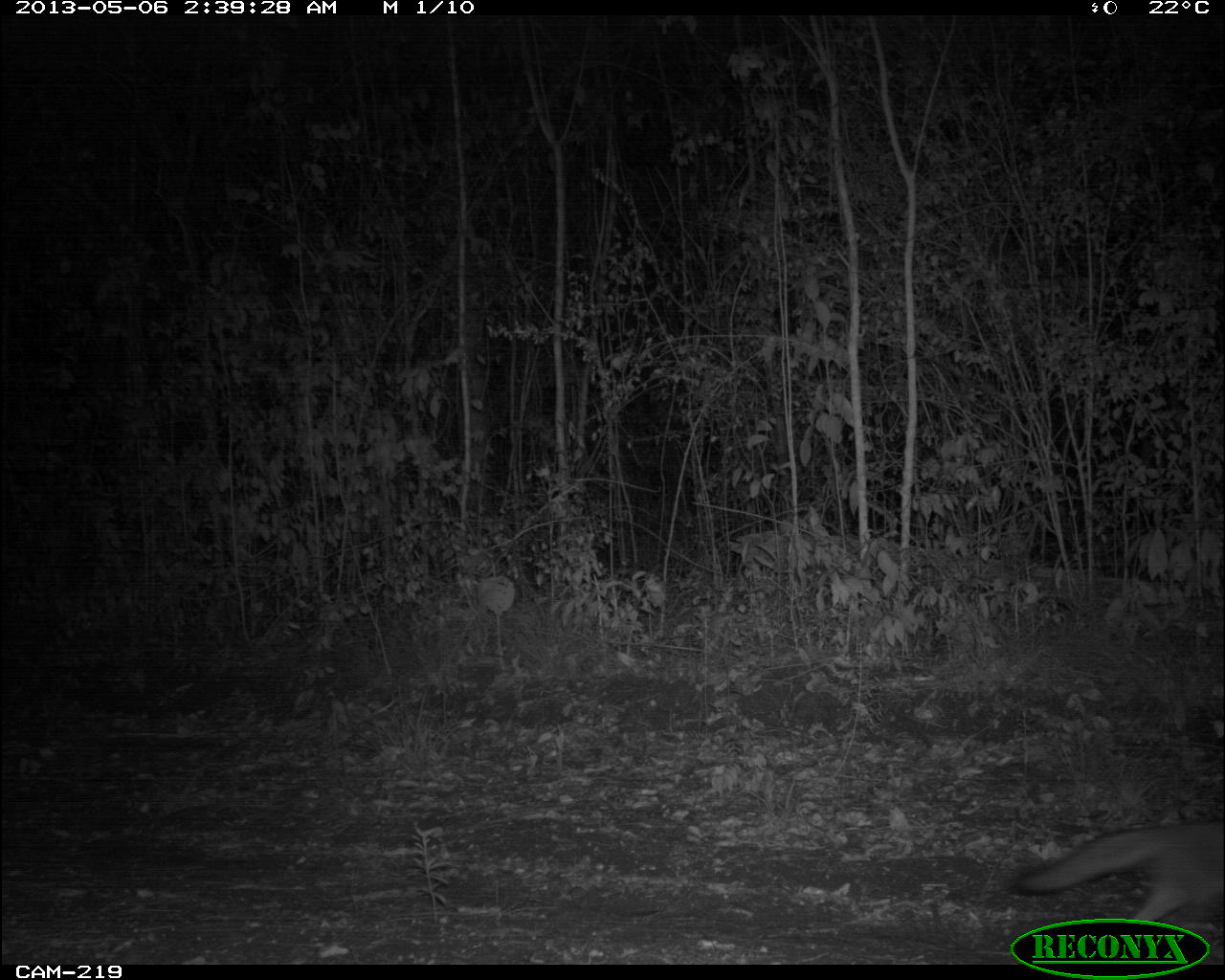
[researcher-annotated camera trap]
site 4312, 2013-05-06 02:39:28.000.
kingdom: Animalia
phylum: Chordata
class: Mammalia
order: Carnivora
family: Canidae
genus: Urocyon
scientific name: Urocyon cinereoargenteus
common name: gray fox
Urocyon cinereoargenteus (gray fox), count 1.